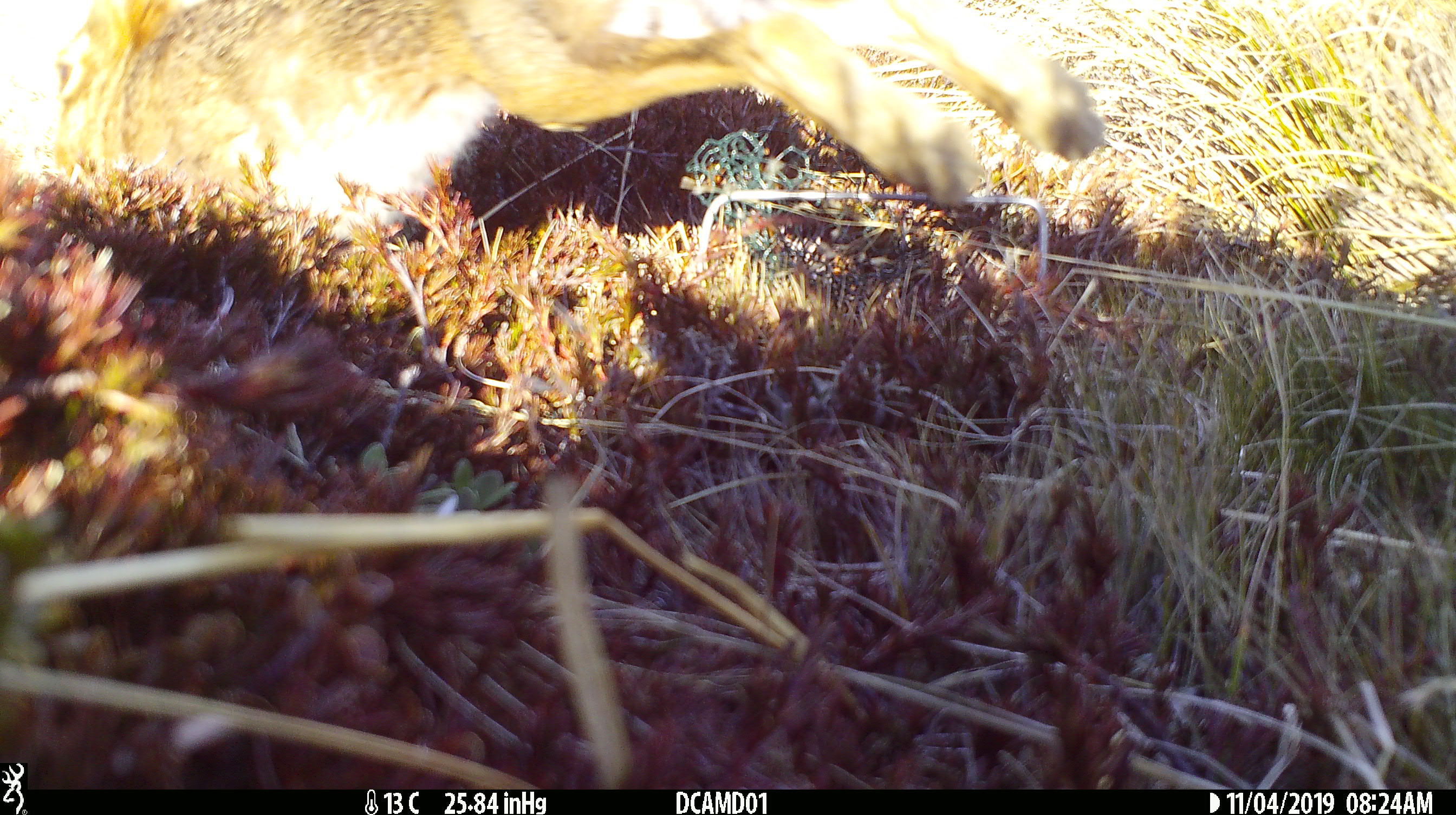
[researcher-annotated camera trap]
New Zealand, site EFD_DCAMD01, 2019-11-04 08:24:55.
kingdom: Animalia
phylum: Chordata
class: Mammalia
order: Lagomorpha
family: Leporidae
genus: Lepus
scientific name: Lepus europaeus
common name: brown hare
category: hare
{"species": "hare (brown hare) (Lepus europaeus)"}